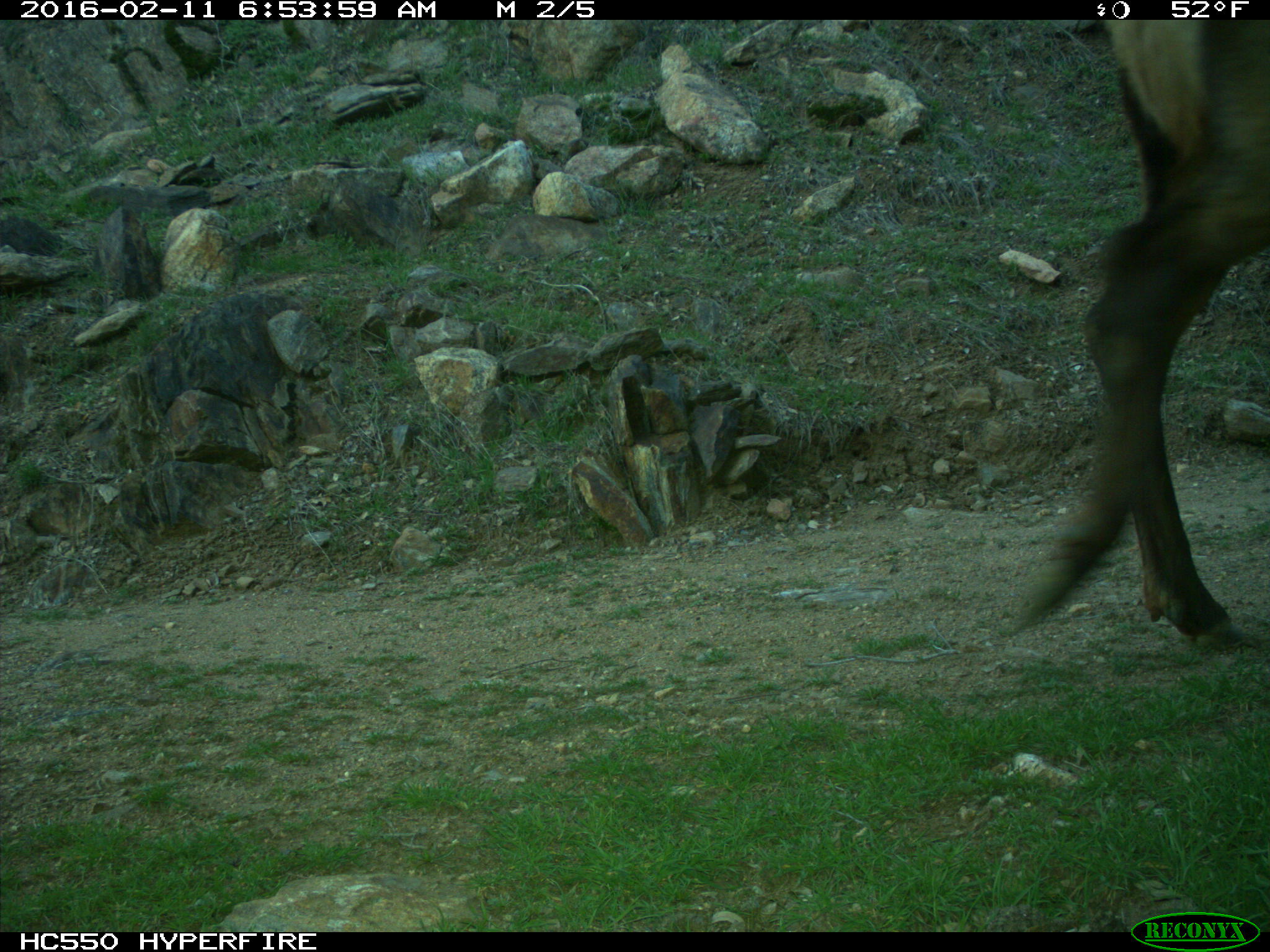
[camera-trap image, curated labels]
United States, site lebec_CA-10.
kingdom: Animalia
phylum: Chordata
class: Mammalia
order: Artiodactyla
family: Cervidae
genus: Cervus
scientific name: Cervus canadensis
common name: elk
Cervus canadensis (elk).